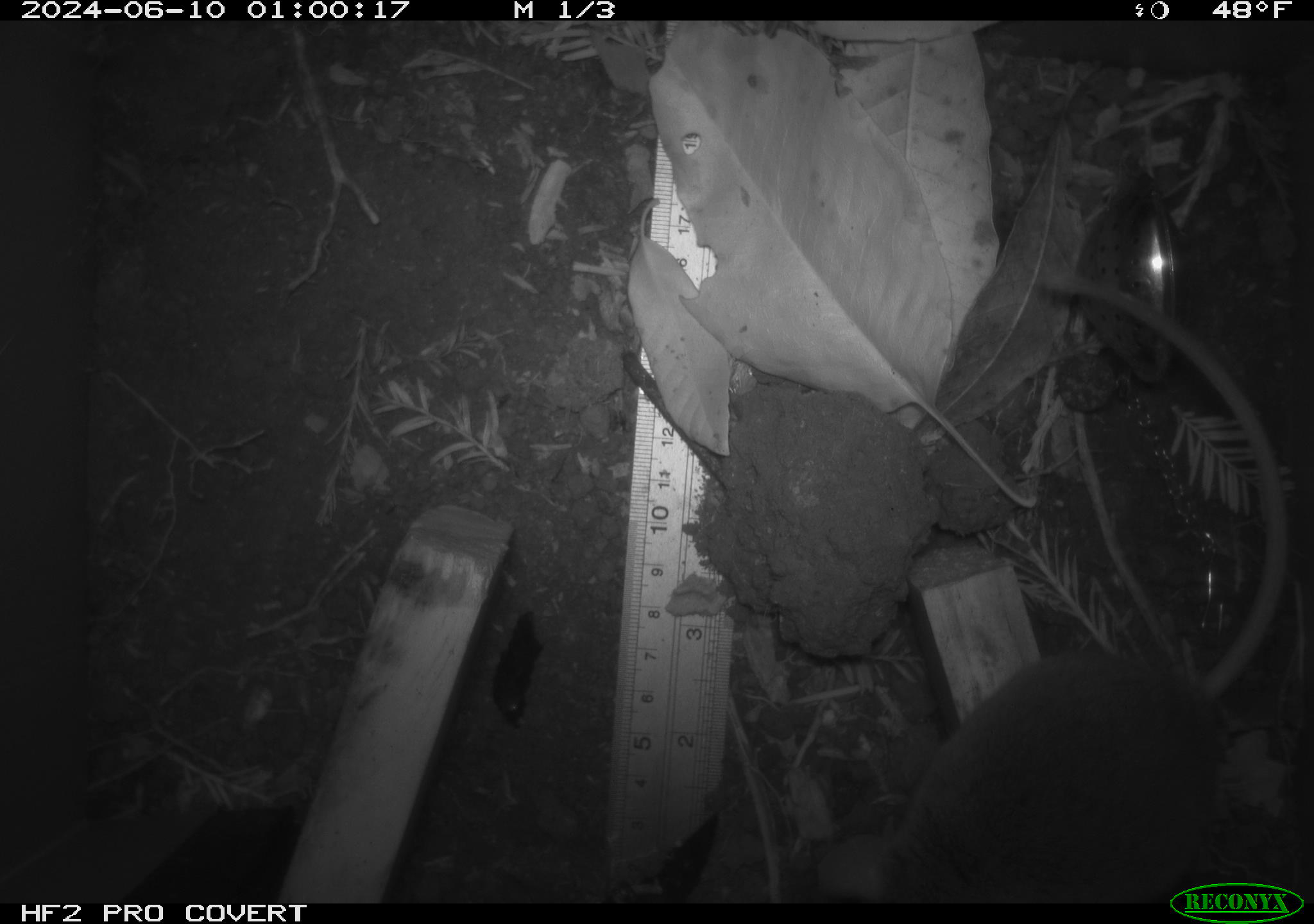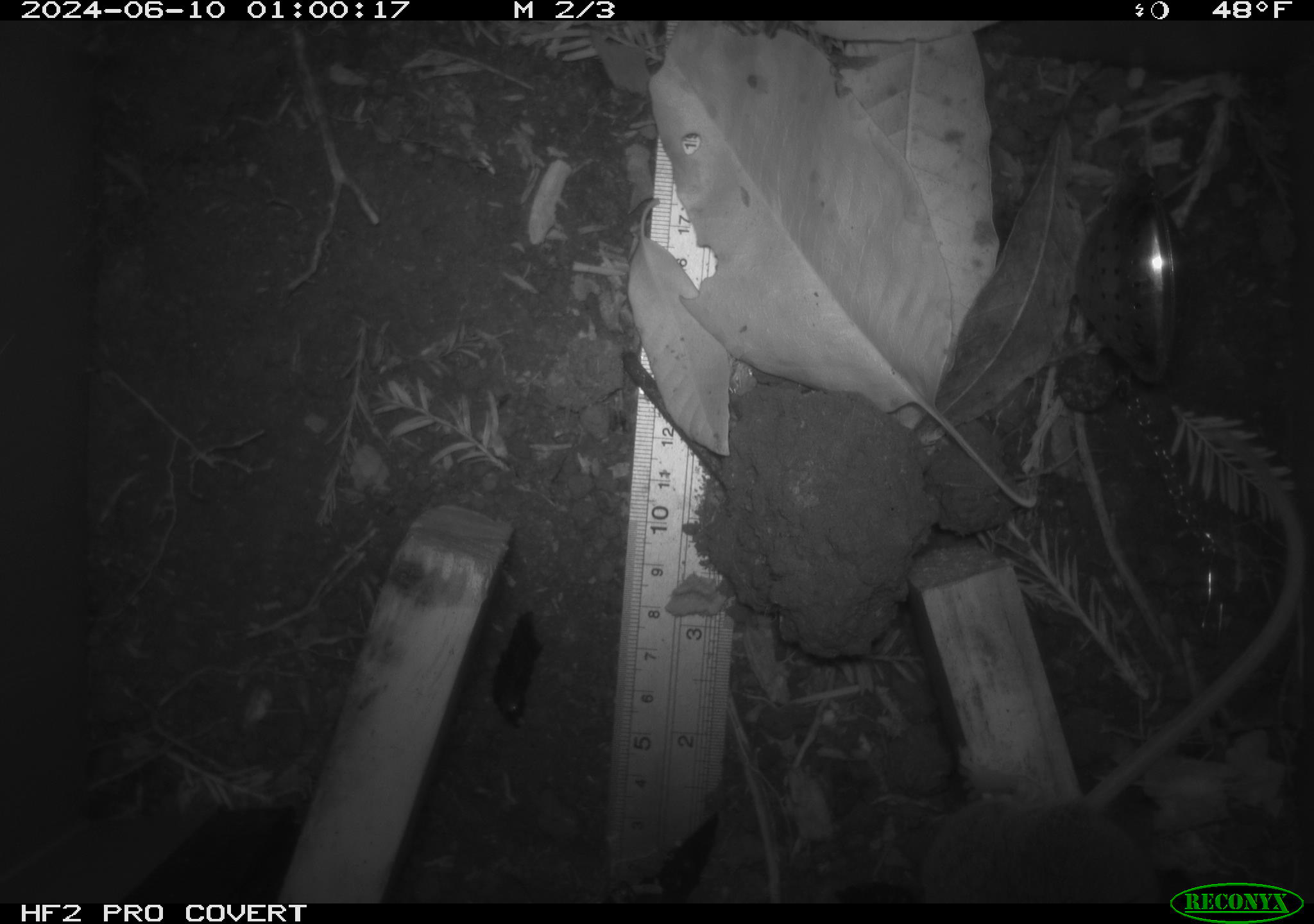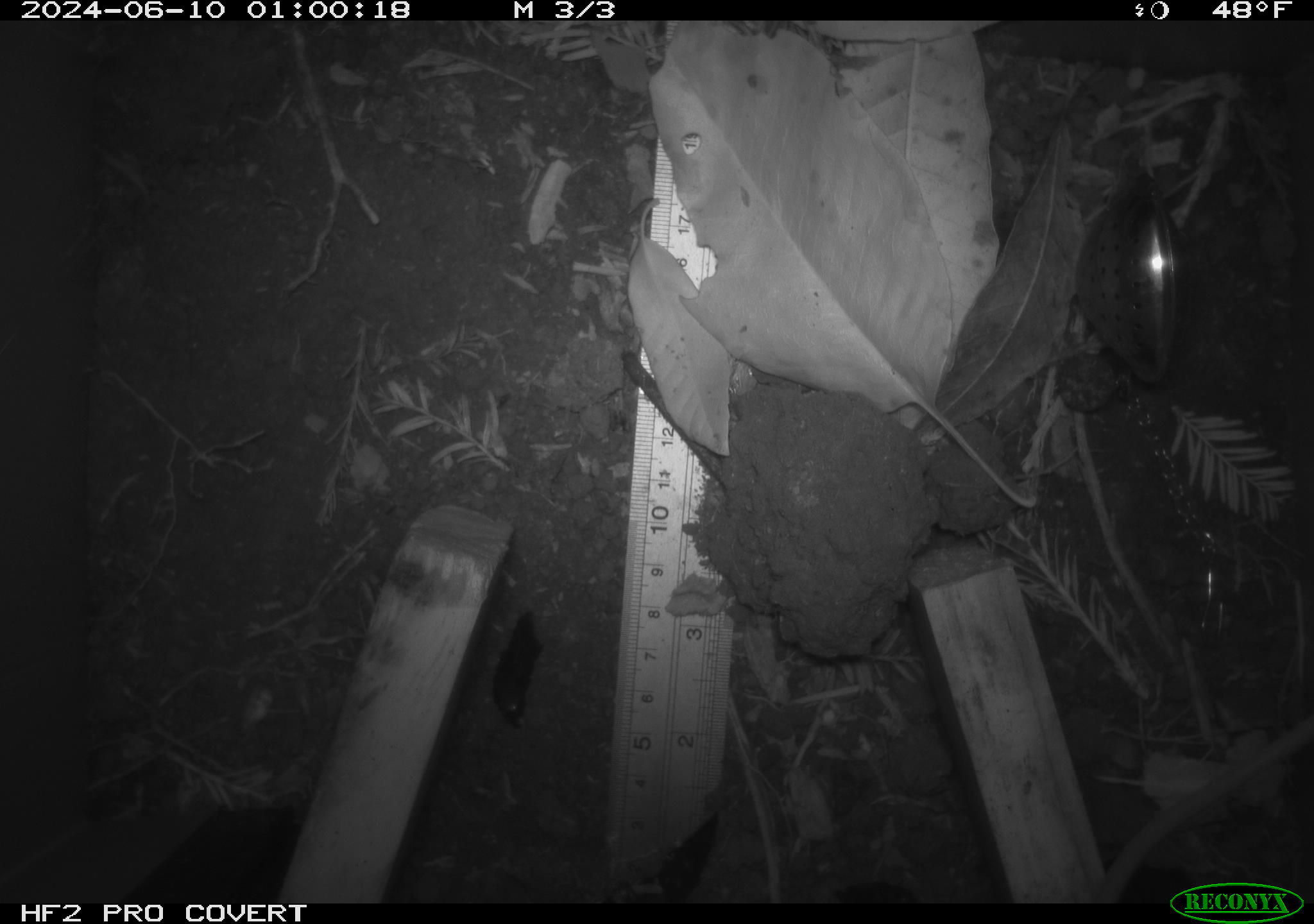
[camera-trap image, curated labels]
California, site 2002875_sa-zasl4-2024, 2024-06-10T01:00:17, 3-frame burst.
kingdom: Animalia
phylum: Chordata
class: Mammalia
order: Rodentia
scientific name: Rodentia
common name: rodent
Rodent (Rodentia).